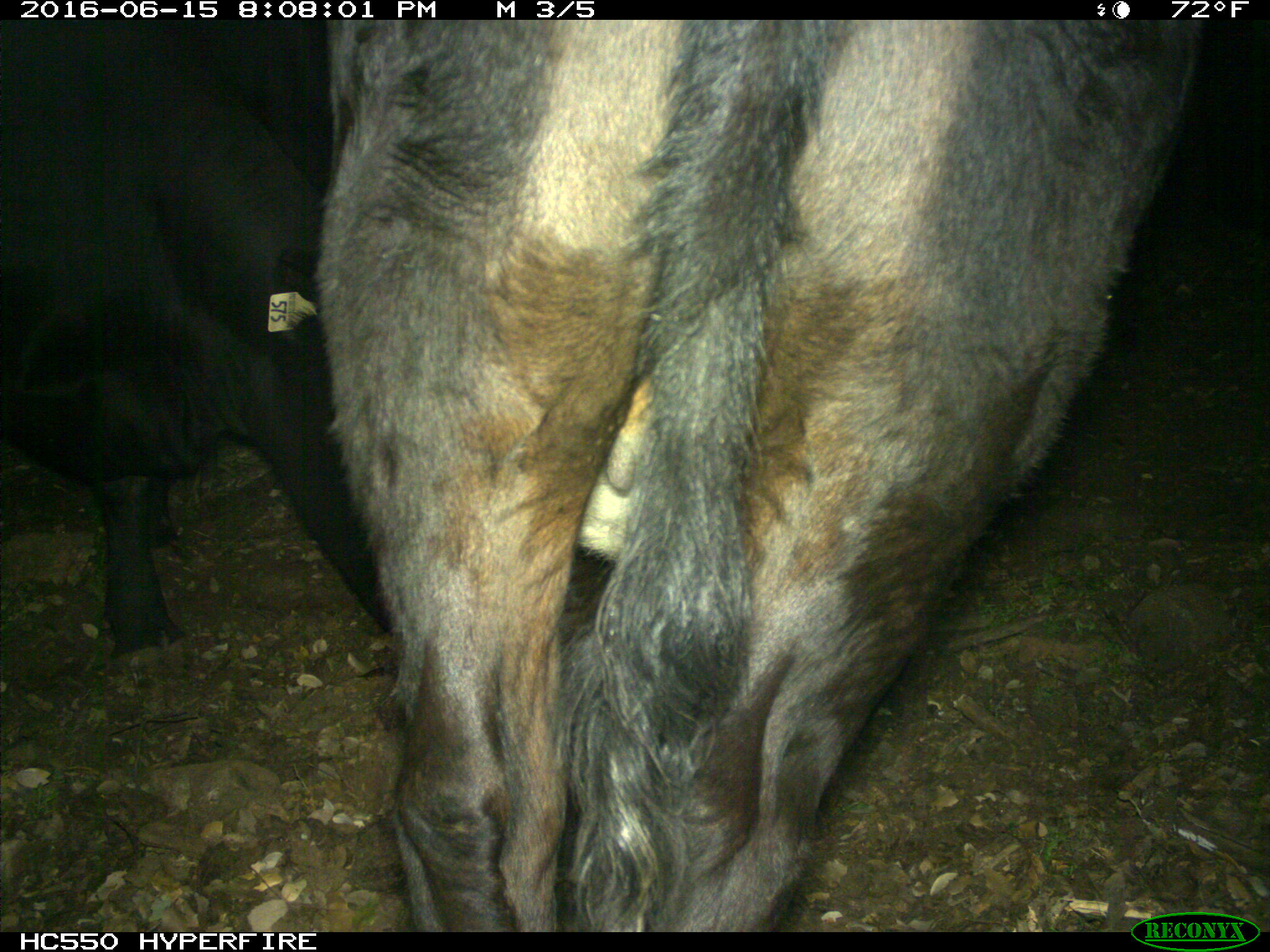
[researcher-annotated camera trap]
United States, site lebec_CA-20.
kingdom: Animalia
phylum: Chordata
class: Mammalia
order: Artiodactyla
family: Bovidae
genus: Bos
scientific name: Bos taurus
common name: domestic cow